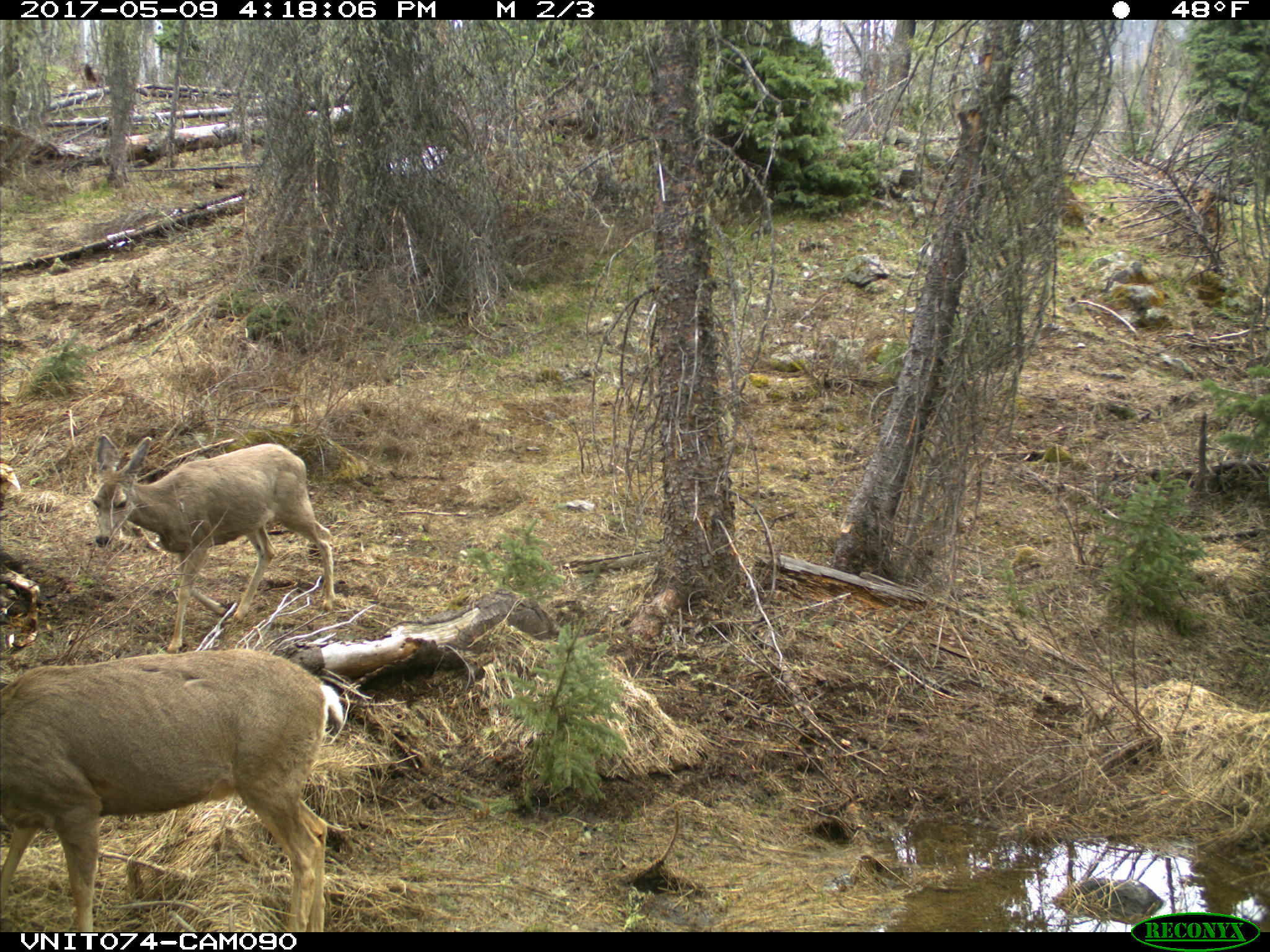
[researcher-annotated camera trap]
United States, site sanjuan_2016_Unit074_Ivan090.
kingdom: Animalia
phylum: Chordata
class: Mammalia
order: Artiodactyla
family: Cervidae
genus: Odocoileus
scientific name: Odocoileus hemionus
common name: mule deer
Odocoileus hemionus (mule deer).